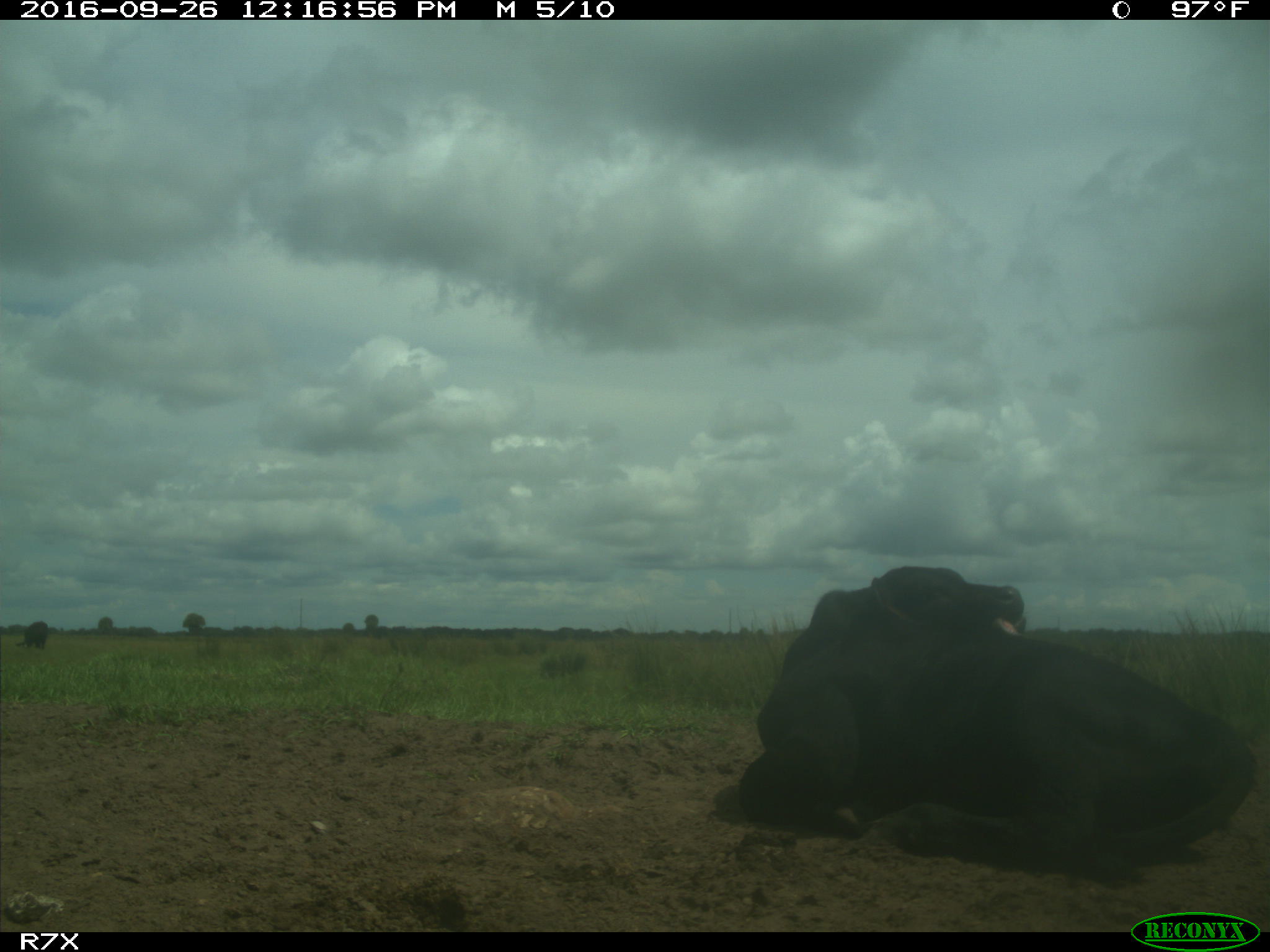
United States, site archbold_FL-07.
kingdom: Animalia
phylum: Chordata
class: Mammalia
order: Artiodactyla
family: Bovidae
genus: Bos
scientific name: Bos taurus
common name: domestic cow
Bos taurus (domestic cow).